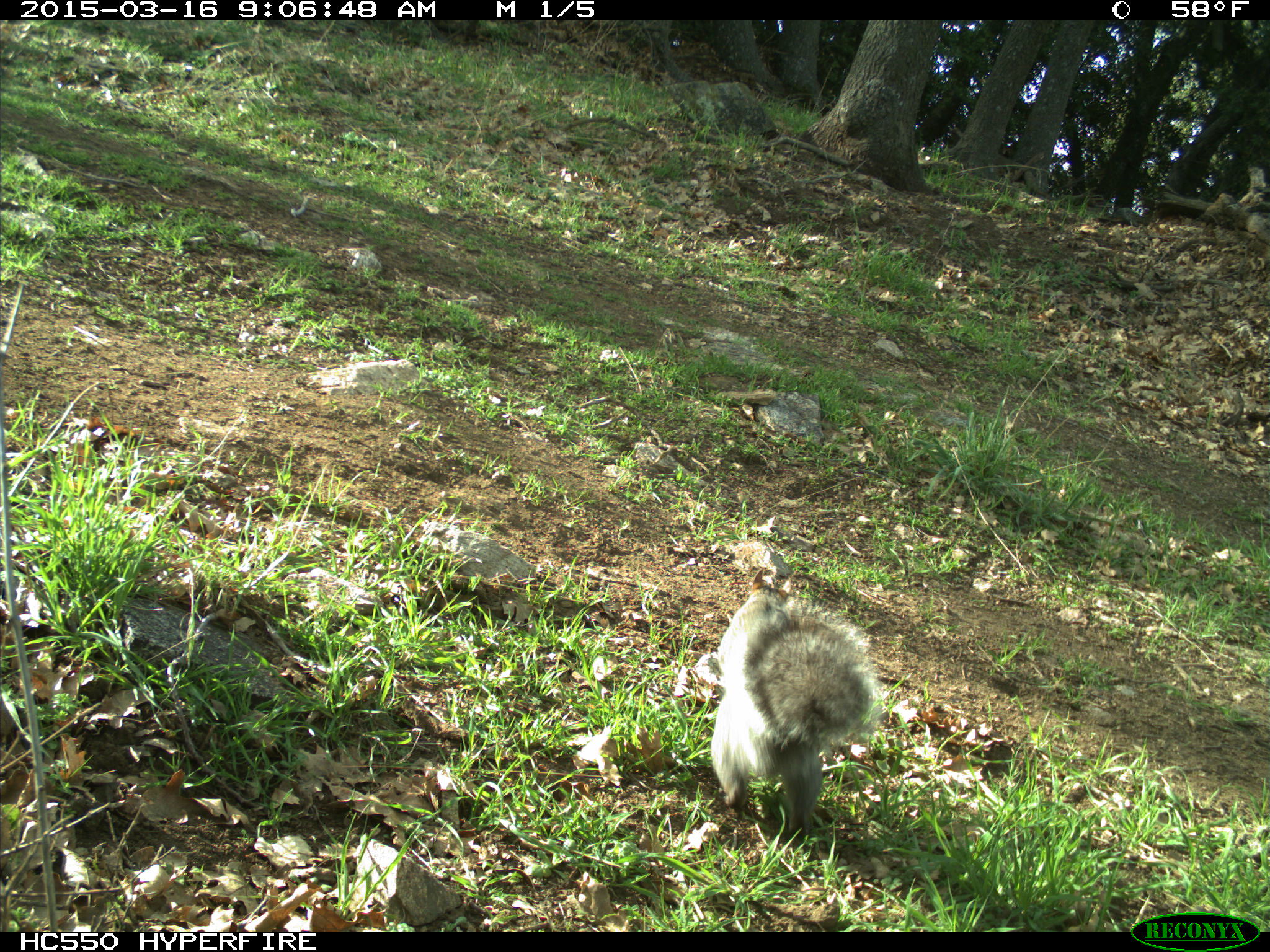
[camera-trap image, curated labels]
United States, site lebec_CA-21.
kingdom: Animalia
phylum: Chordata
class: Mammalia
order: Rodentia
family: Sciuridae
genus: Sciurus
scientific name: Sciurus carolinensis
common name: eastern gray squirrel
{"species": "Sciurus carolinensis (eastern gray squirrel)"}